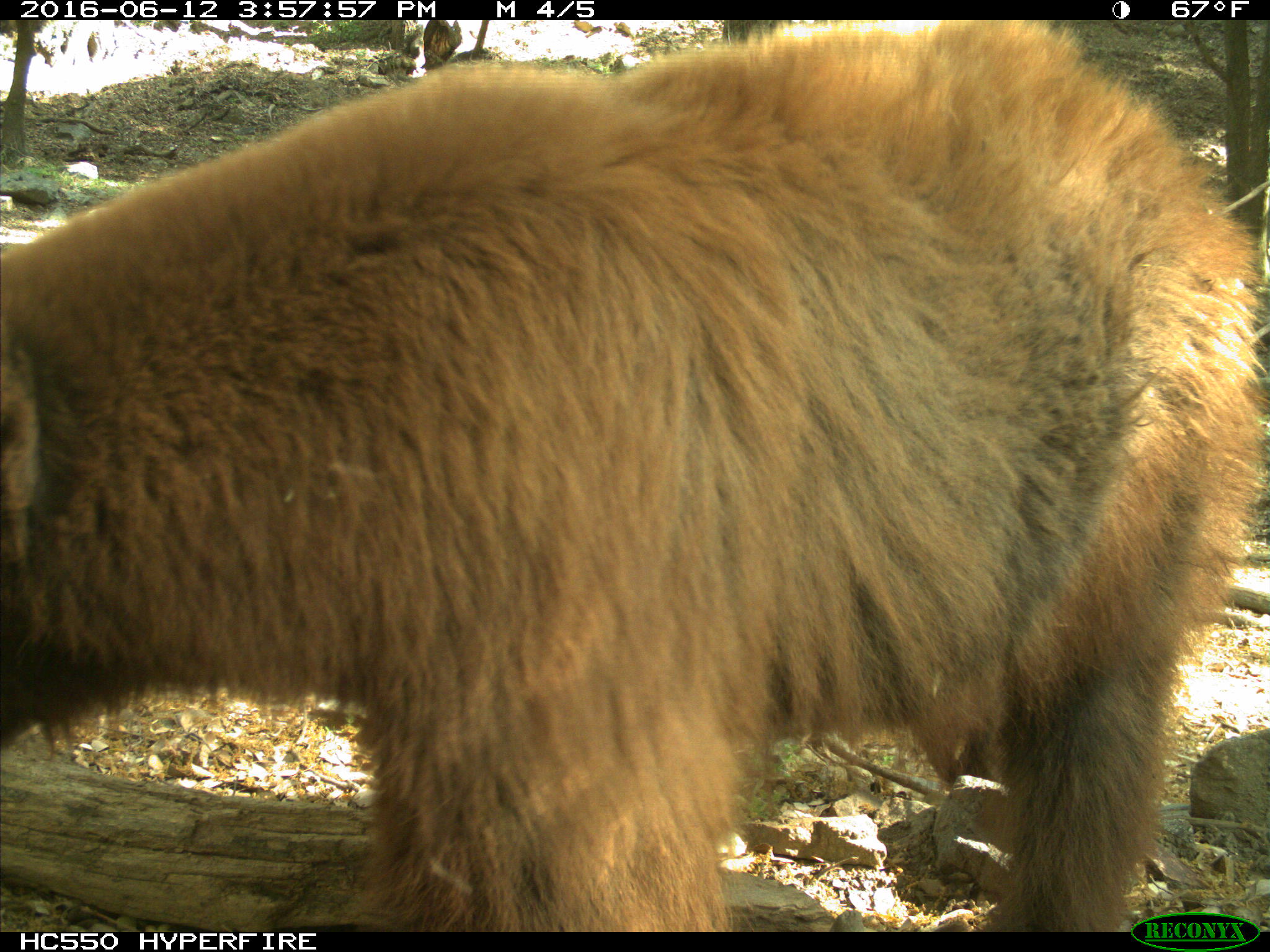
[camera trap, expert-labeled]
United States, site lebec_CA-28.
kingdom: Animalia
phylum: Chordata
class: Mammalia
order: Carnivora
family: Ursidae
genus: Ursus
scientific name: Ursus americanus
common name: american black bear